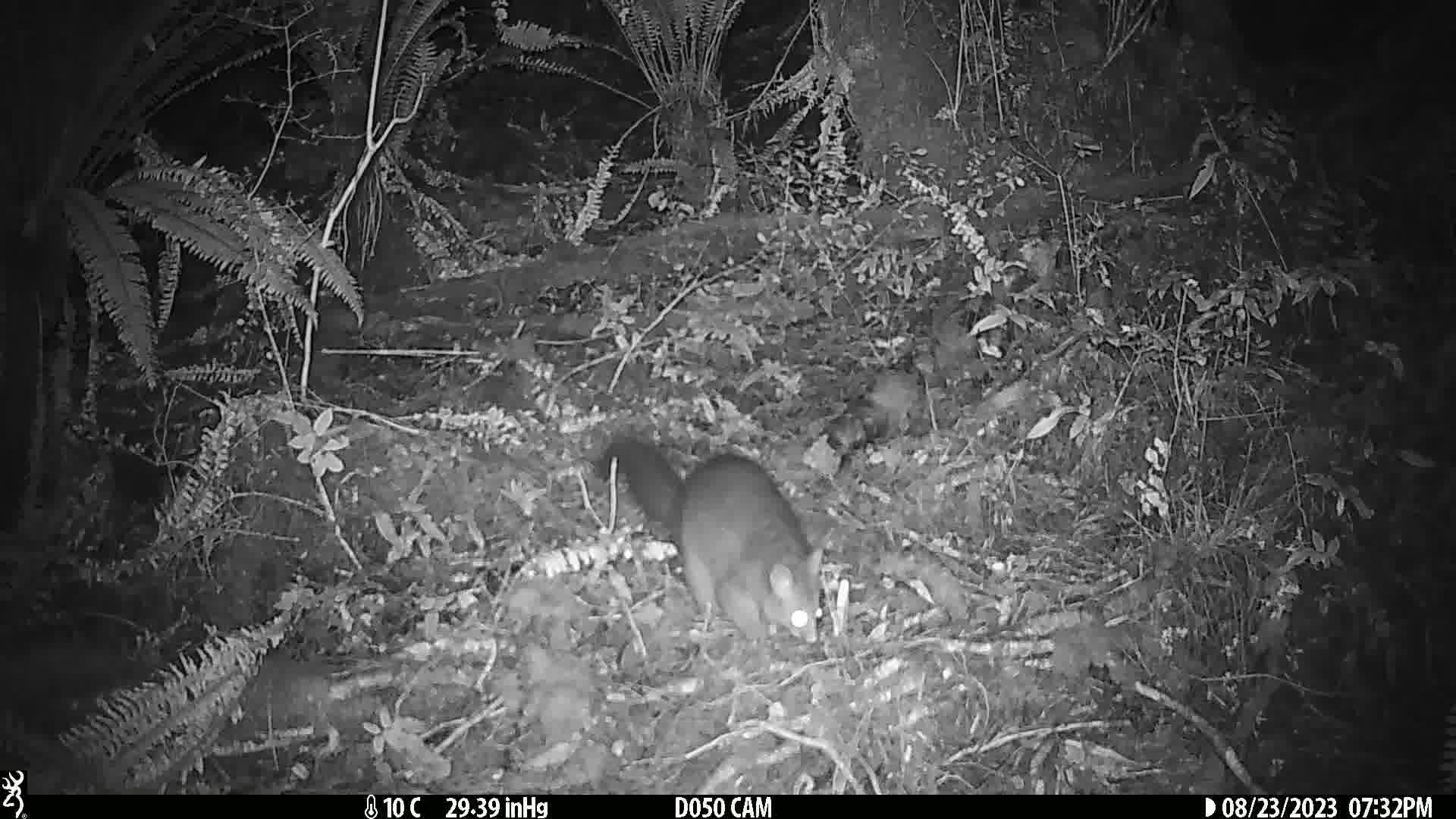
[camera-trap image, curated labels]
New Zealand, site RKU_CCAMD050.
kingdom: Animalia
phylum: Chordata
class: Mammalia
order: Diprotodontia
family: Phalangeridae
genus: Trichosurus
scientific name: Trichosurus vulpecula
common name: common brushtail possum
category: possum